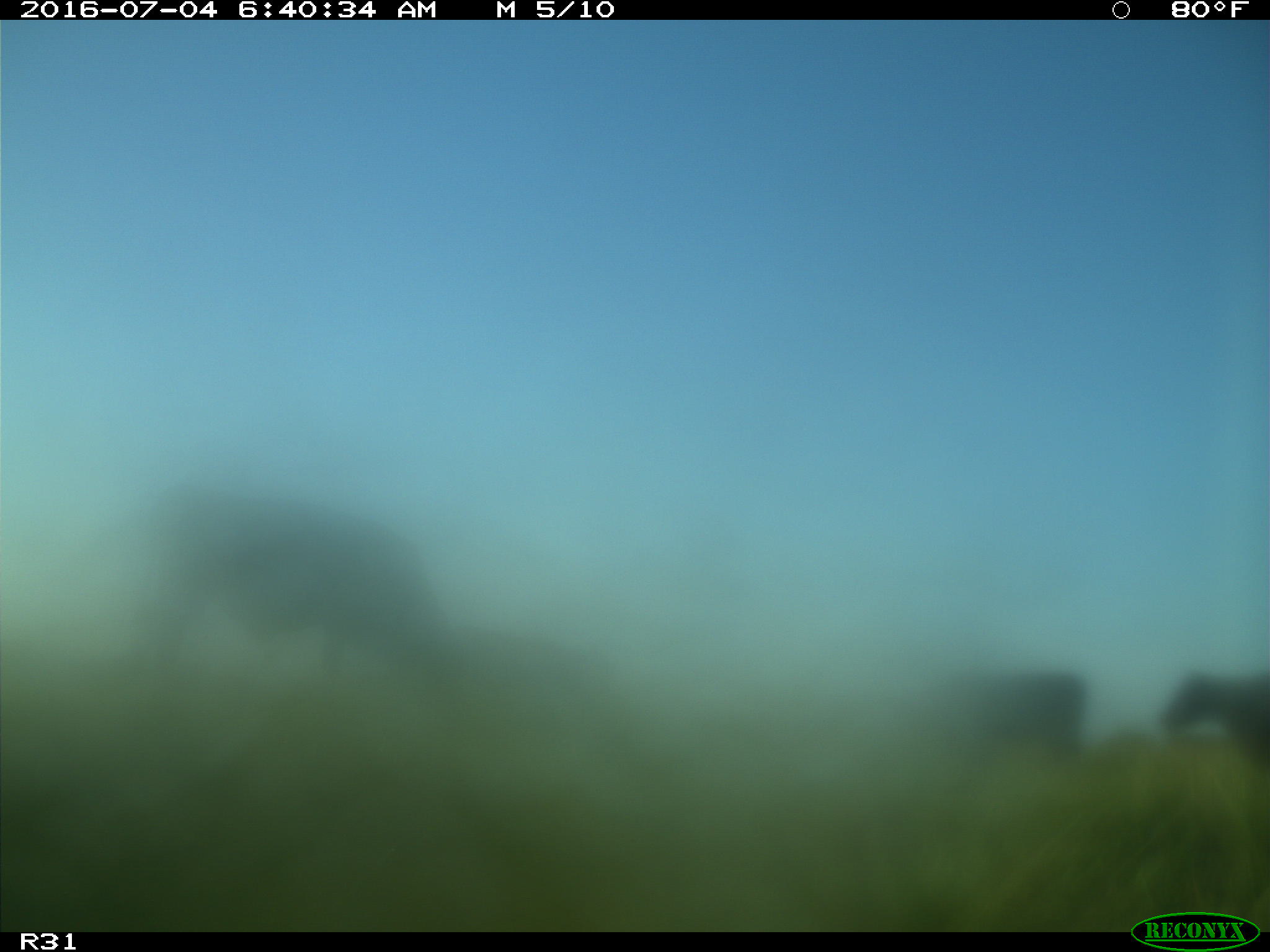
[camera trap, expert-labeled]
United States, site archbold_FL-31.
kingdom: Animalia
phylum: Chordata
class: Mammalia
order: Artiodactyla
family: Bovidae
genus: Bos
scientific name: Bos taurus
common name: domestic cow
Bos taurus (domestic cow).